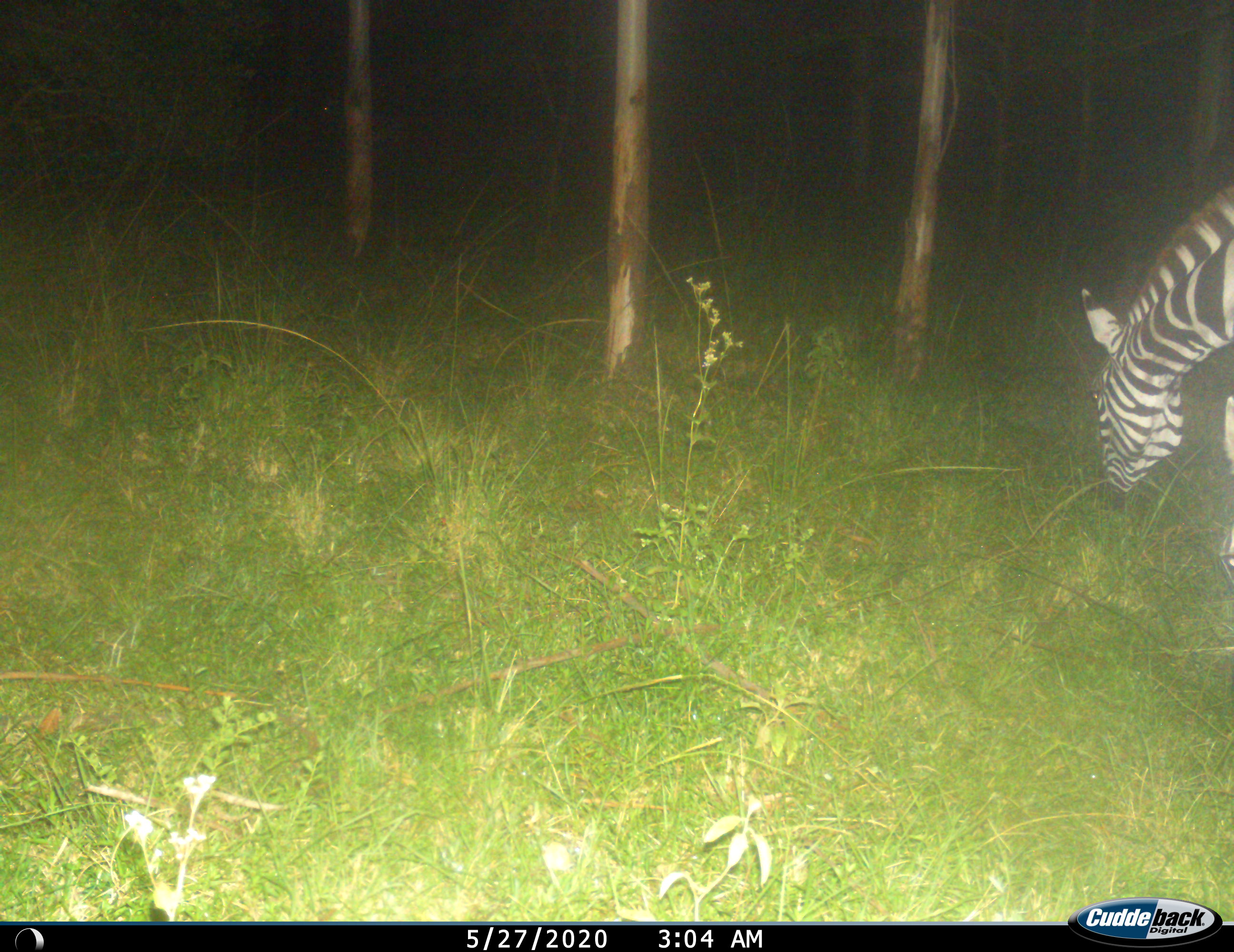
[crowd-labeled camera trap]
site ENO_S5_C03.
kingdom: Animalia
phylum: Chordata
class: Mammalia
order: Perissodactyla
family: Equidae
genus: Equus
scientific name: Equus quagga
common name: plains zebra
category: zebraplains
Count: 1.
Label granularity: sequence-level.